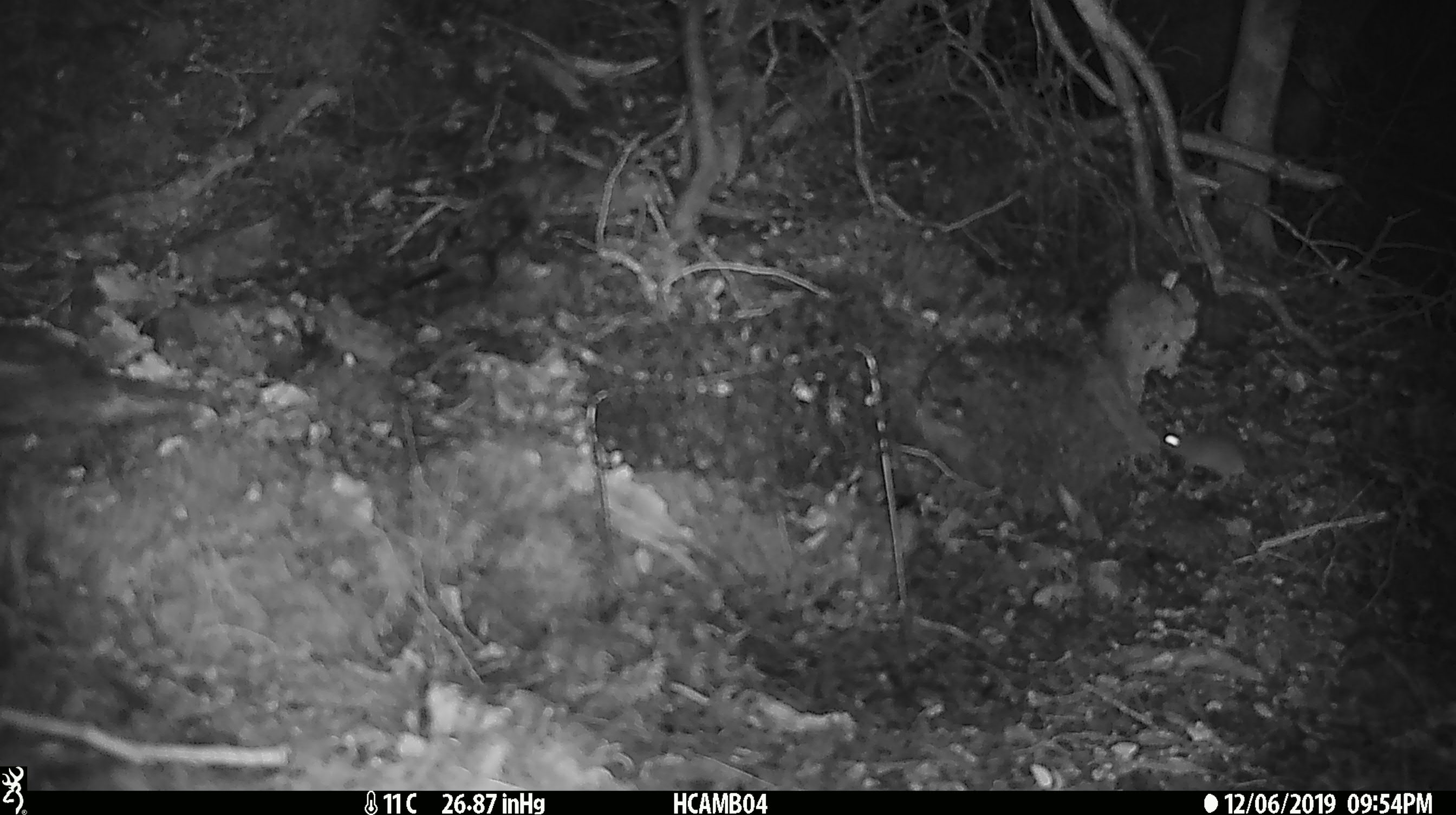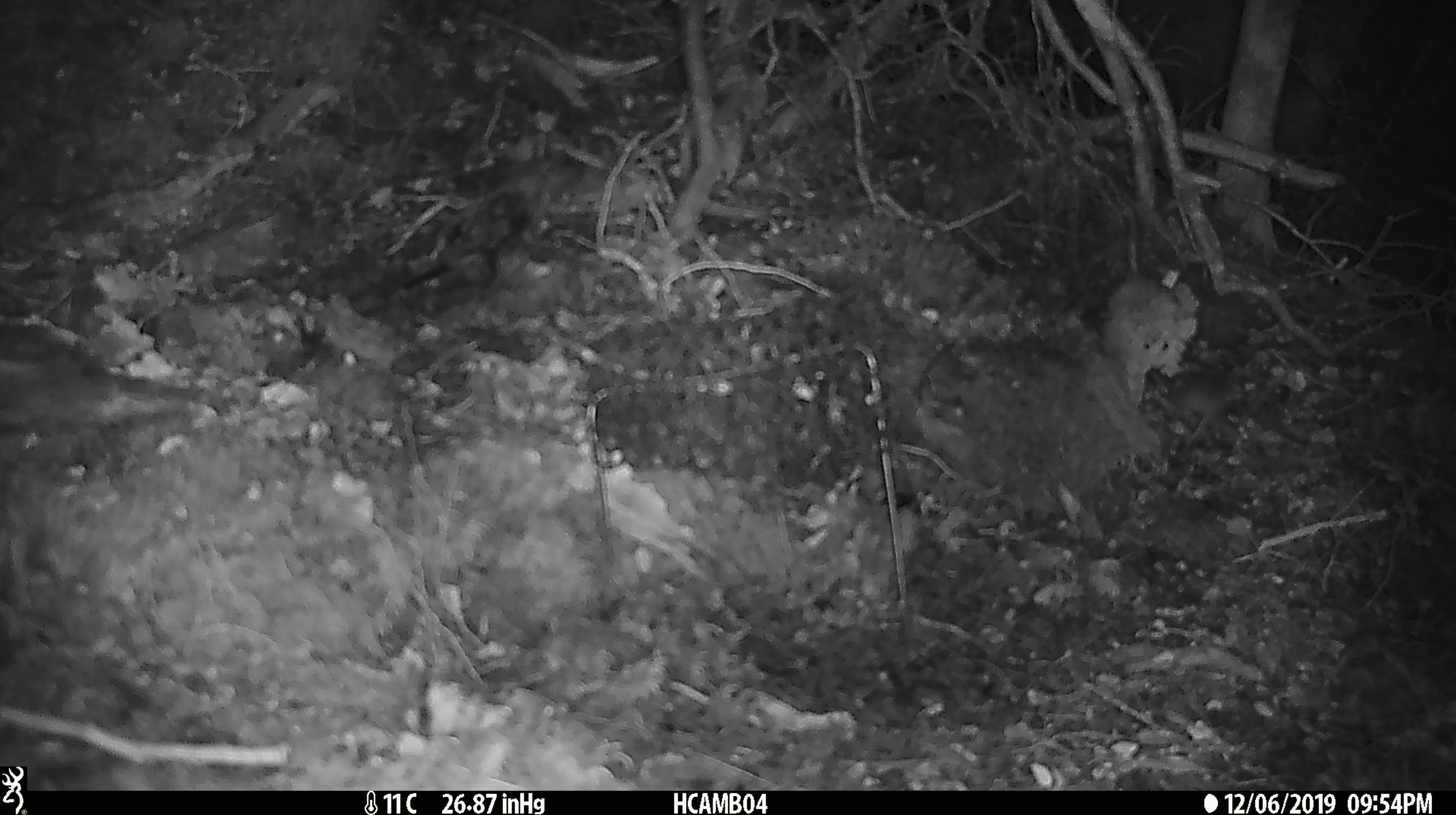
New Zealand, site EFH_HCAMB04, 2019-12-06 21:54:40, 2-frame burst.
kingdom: Animalia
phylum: Chordata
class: Mammalia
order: Rodentia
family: Muridae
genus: Mus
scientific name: Mus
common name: mouse